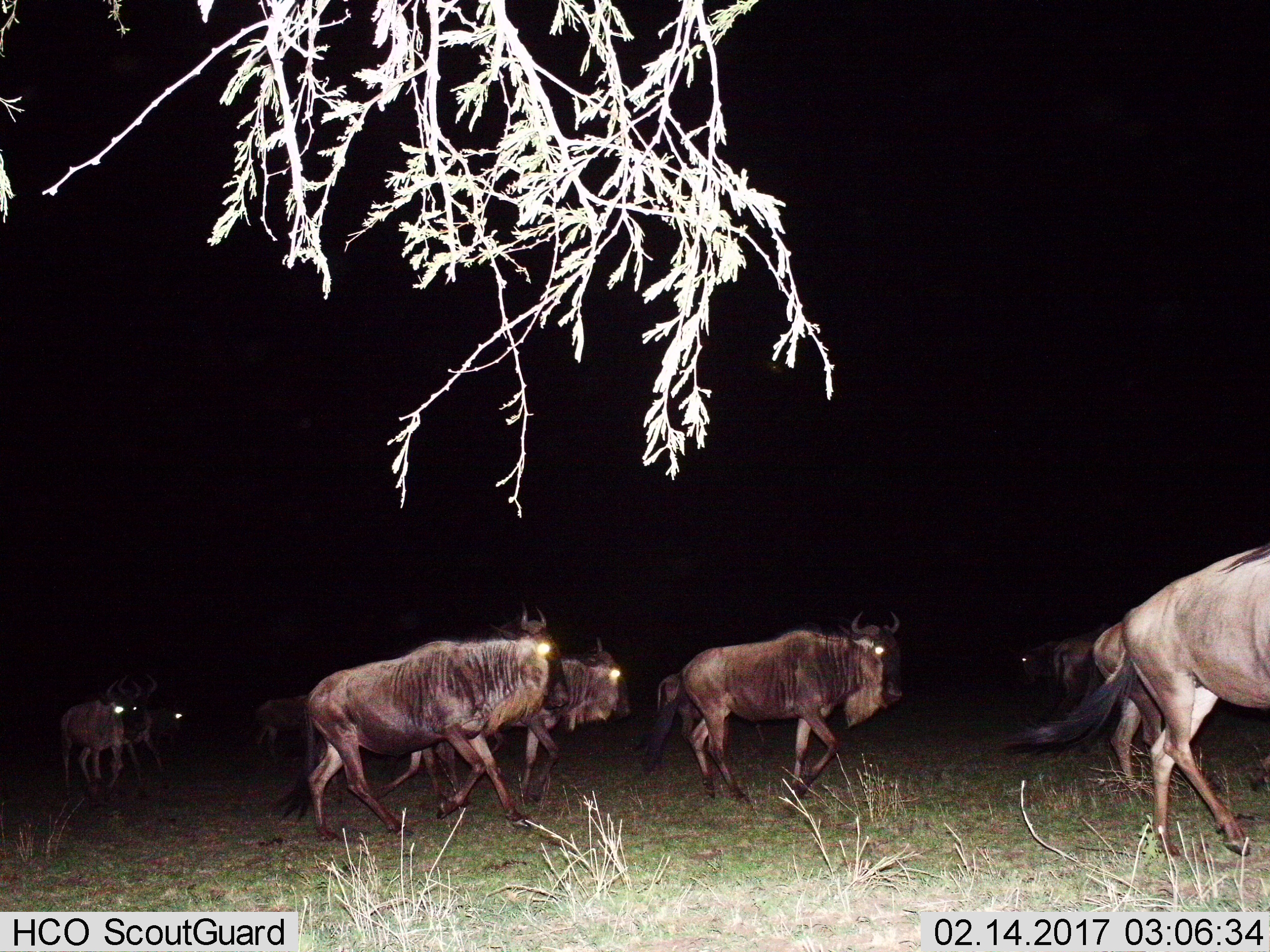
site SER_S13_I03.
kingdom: Animalia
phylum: Chordata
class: Mammalia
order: Artiodactyla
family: Bovidae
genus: Connochaetes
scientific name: Connochaetes taurinus taurinus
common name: blue wildebeest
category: wildebeestblue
Wildebeestblue (blue wildebeest) (Connochaetes taurinus taurinus), count 10. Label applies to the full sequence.